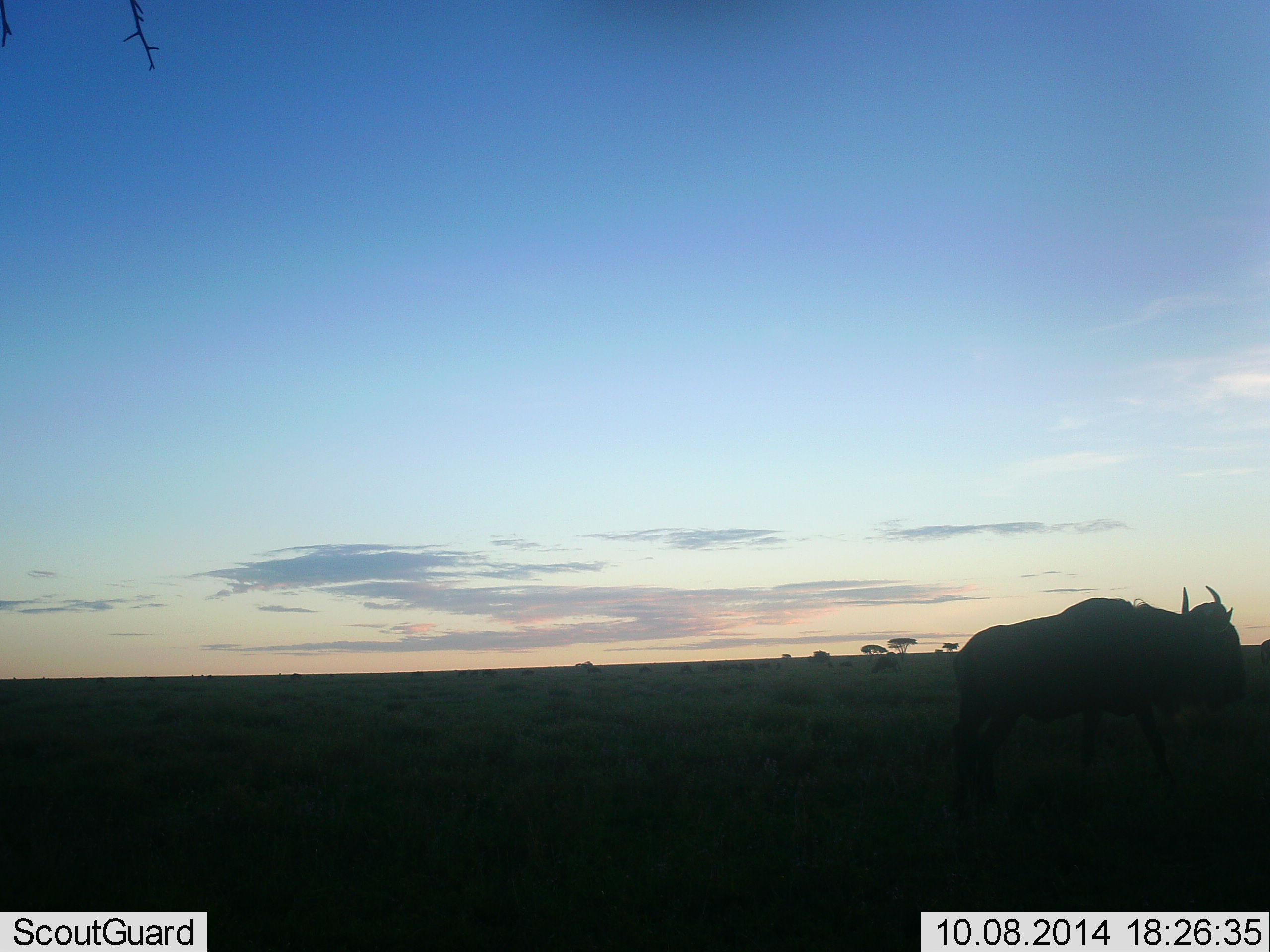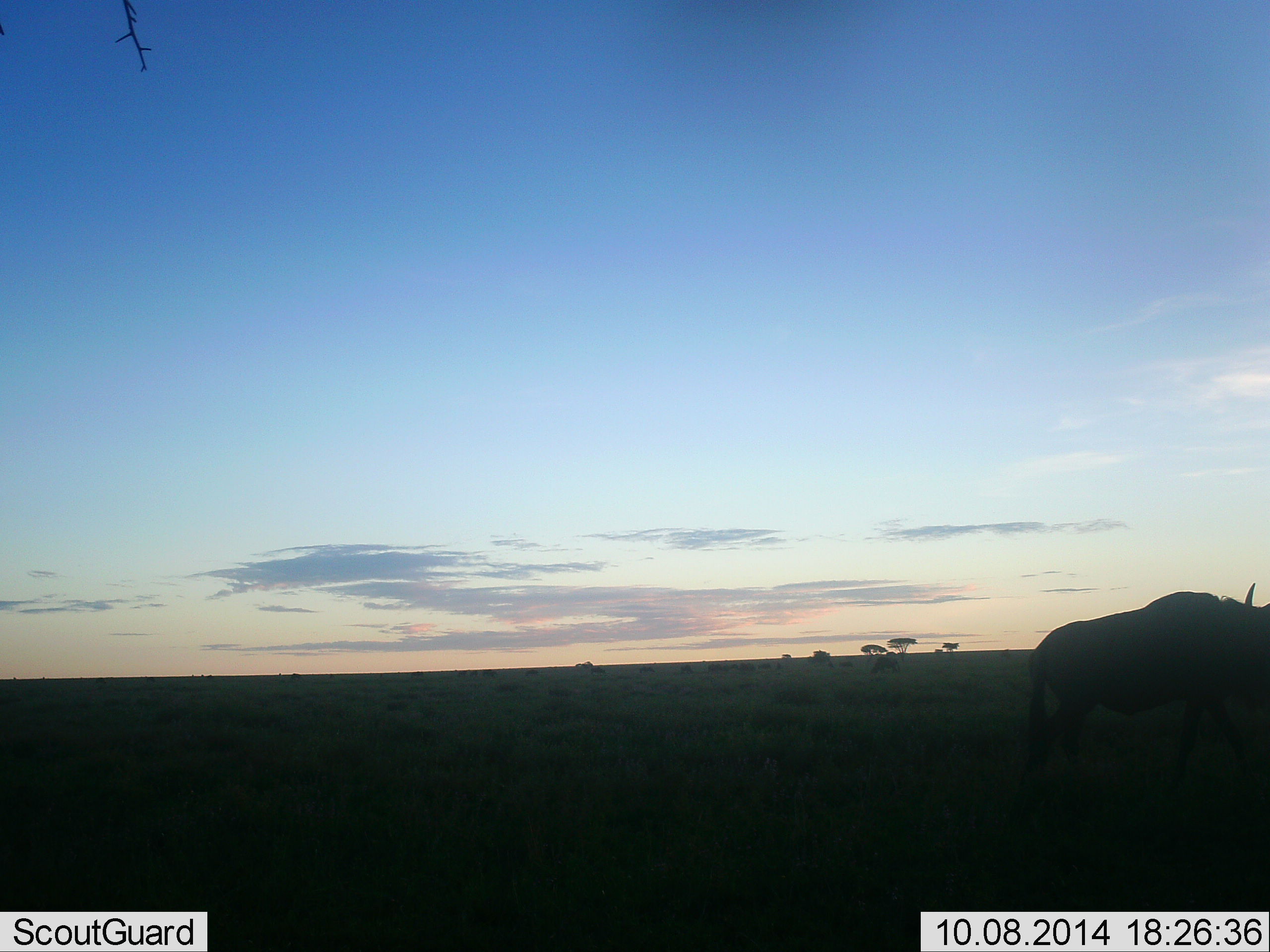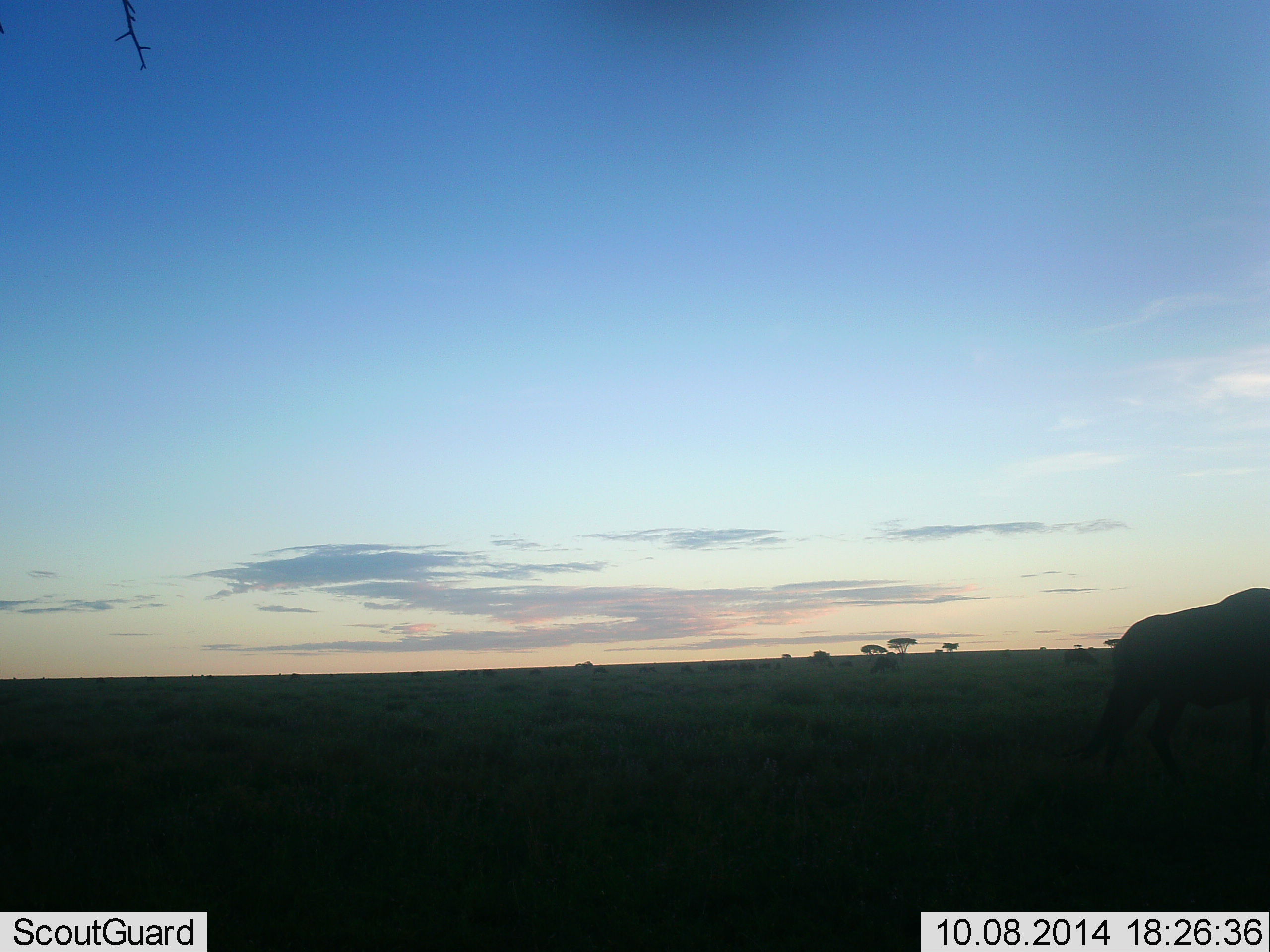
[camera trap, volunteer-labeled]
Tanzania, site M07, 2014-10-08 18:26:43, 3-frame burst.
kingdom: Animalia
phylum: Chordata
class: Mammalia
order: Artiodactyla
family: Bovidae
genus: Connochaetes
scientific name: Connochaetes taurinus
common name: blue wildebeest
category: wildebeest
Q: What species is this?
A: Wildebeest (blue wildebeest) (Connochaetes taurinus).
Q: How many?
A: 1.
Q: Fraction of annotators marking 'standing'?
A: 30%.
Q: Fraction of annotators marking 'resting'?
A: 0%.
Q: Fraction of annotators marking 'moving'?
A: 90%.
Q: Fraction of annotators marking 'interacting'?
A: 0%.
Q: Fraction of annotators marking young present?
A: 0%.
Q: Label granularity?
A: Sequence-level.